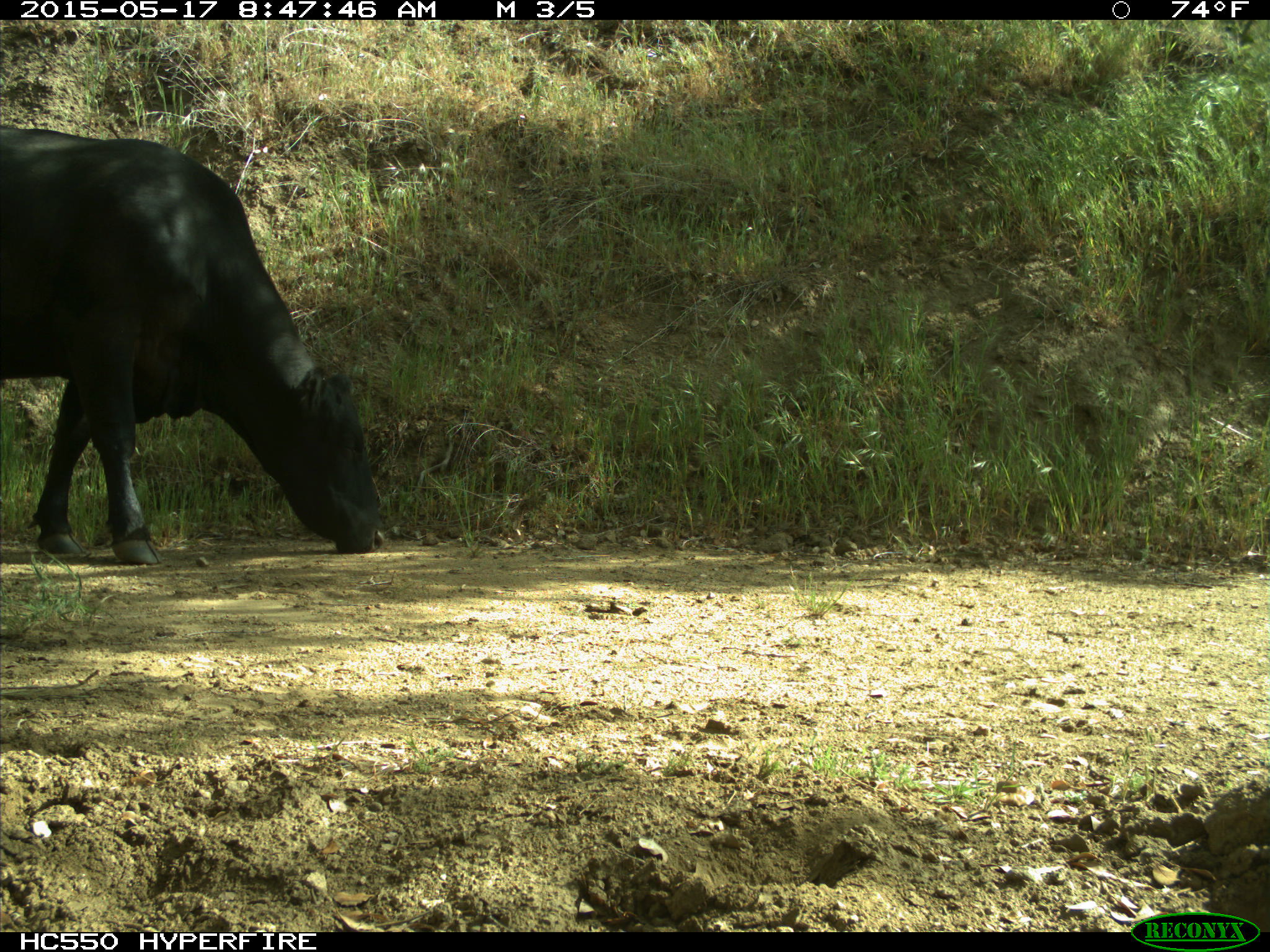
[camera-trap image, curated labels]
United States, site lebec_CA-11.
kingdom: Animalia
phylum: Chordata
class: Mammalia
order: Artiodactyla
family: Bovidae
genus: Bos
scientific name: Bos taurus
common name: domestic cow